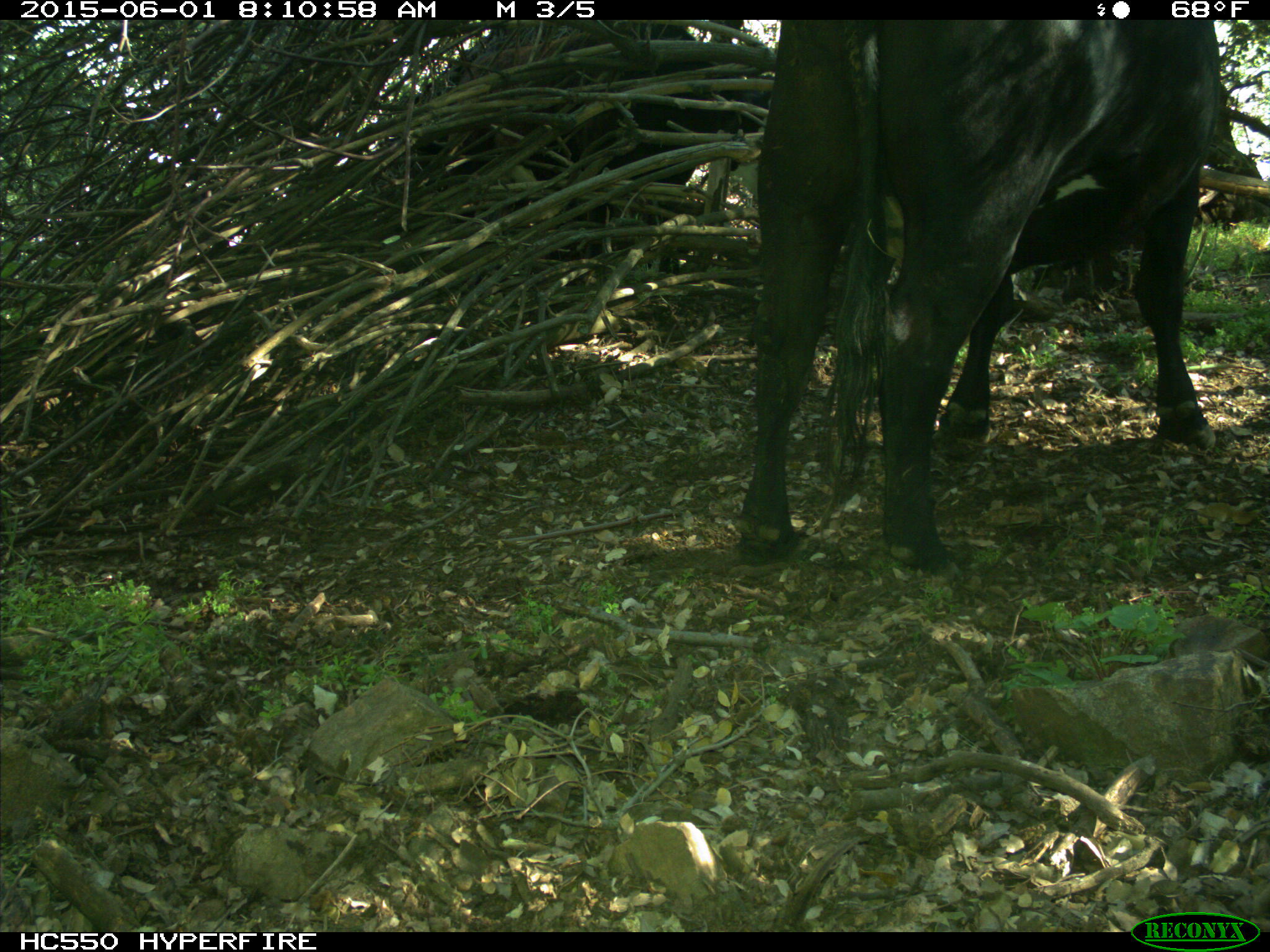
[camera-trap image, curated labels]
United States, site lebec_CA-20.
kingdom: Animalia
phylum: Chordata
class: Mammalia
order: Artiodactyla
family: Bovidae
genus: Bos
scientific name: Bos taurus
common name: domestic cow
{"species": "Bos taurus (domestic cow)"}